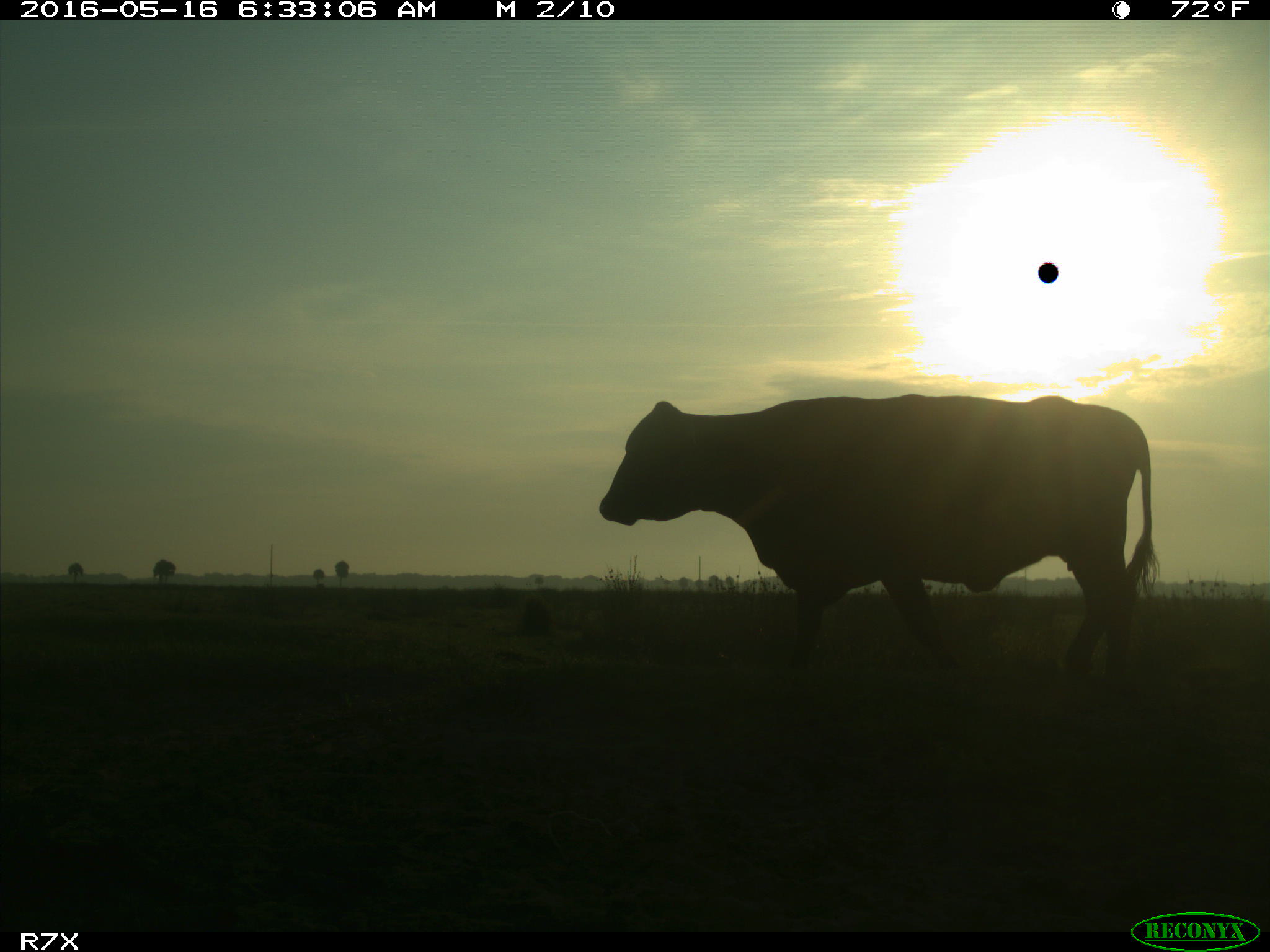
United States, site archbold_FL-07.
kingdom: Animalia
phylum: Chordata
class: Mammalia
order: Artiodactyla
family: Bovidae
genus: Bos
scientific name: Bos taurus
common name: domestic cow